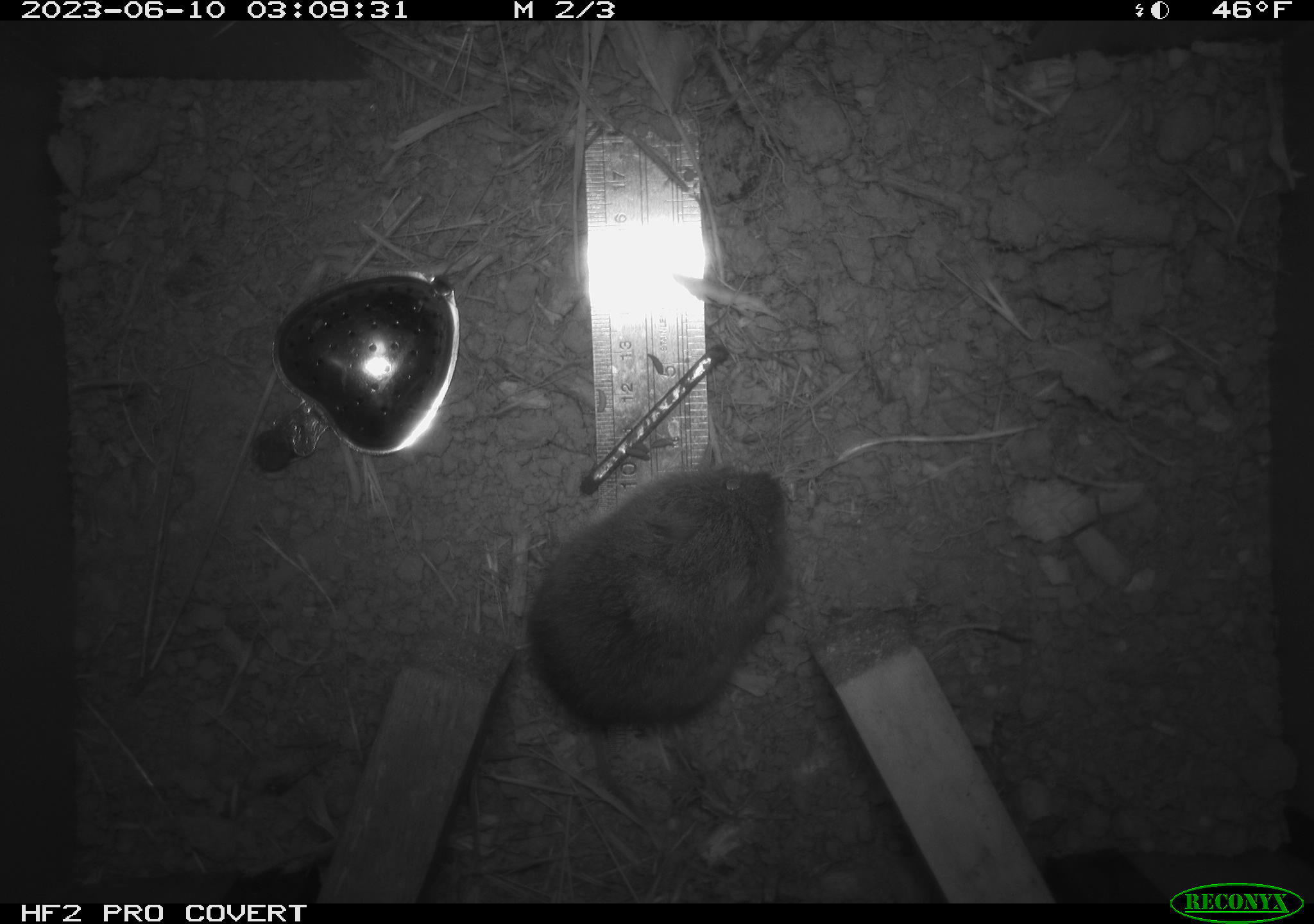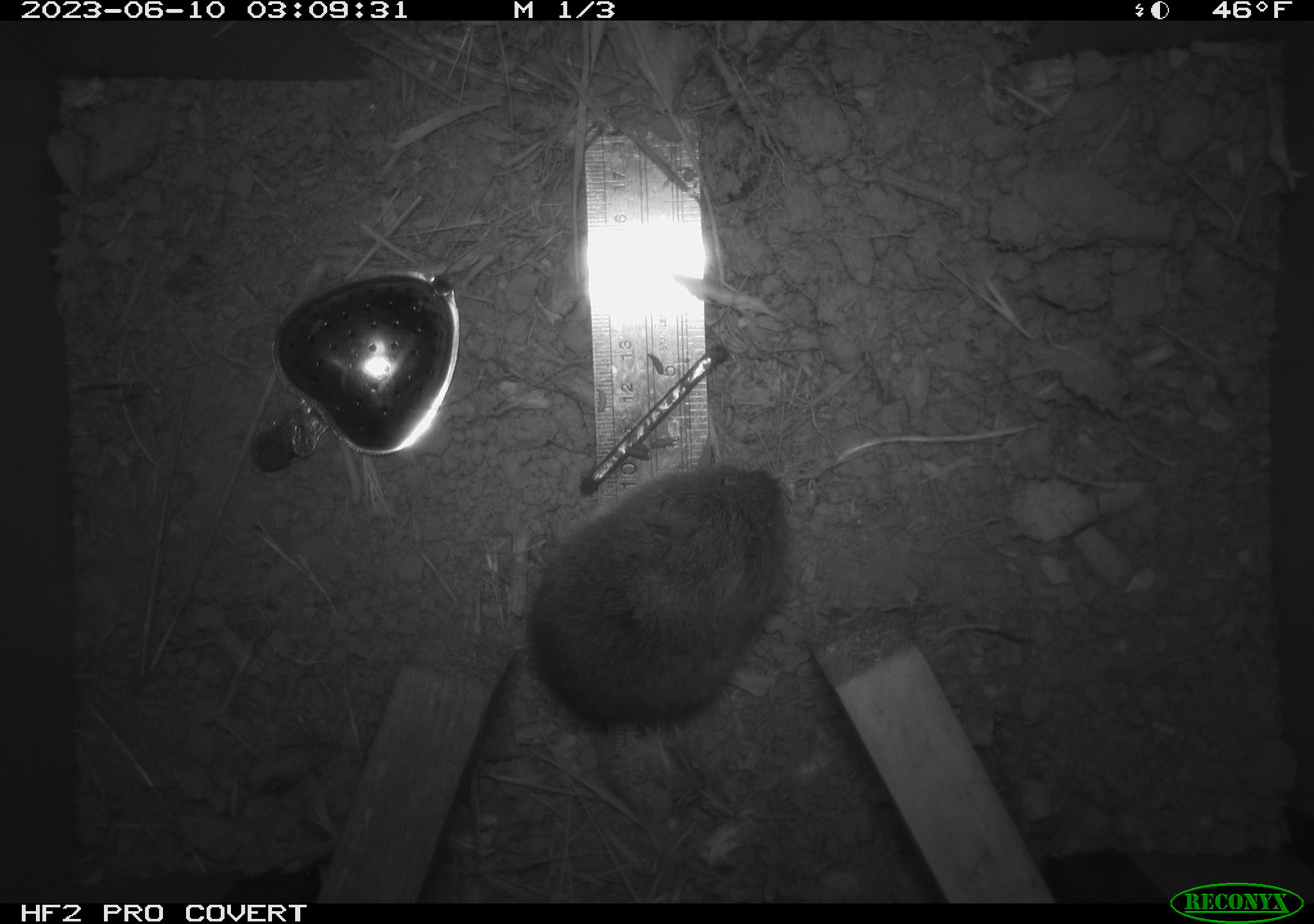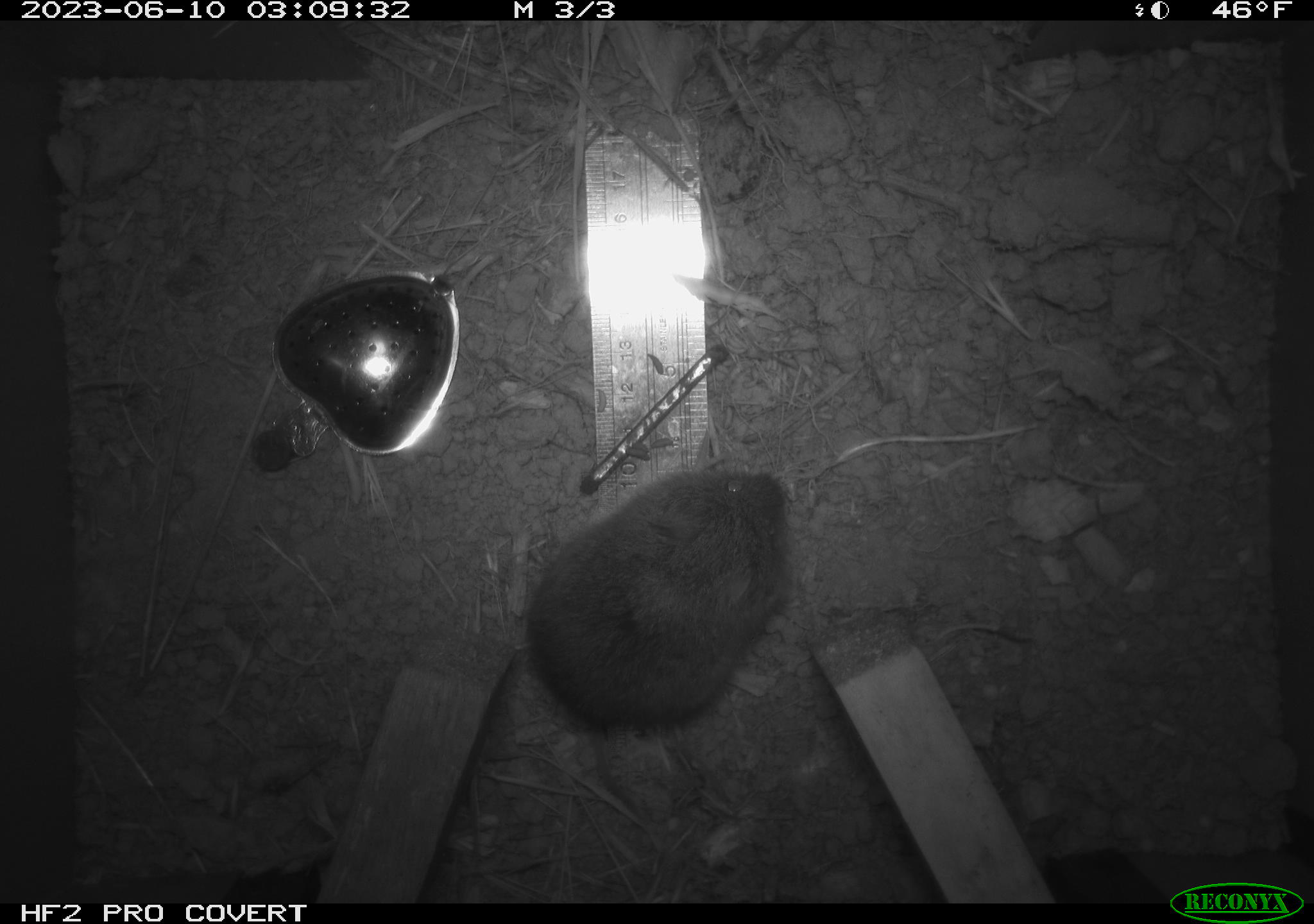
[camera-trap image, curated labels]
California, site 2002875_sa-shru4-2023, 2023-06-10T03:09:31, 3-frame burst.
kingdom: Animalia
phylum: Chordata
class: Mammalia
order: Rodentia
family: Cricetidae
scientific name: Arvicolinae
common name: voles, lemmings, and muskrats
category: arvicolinae subfamily